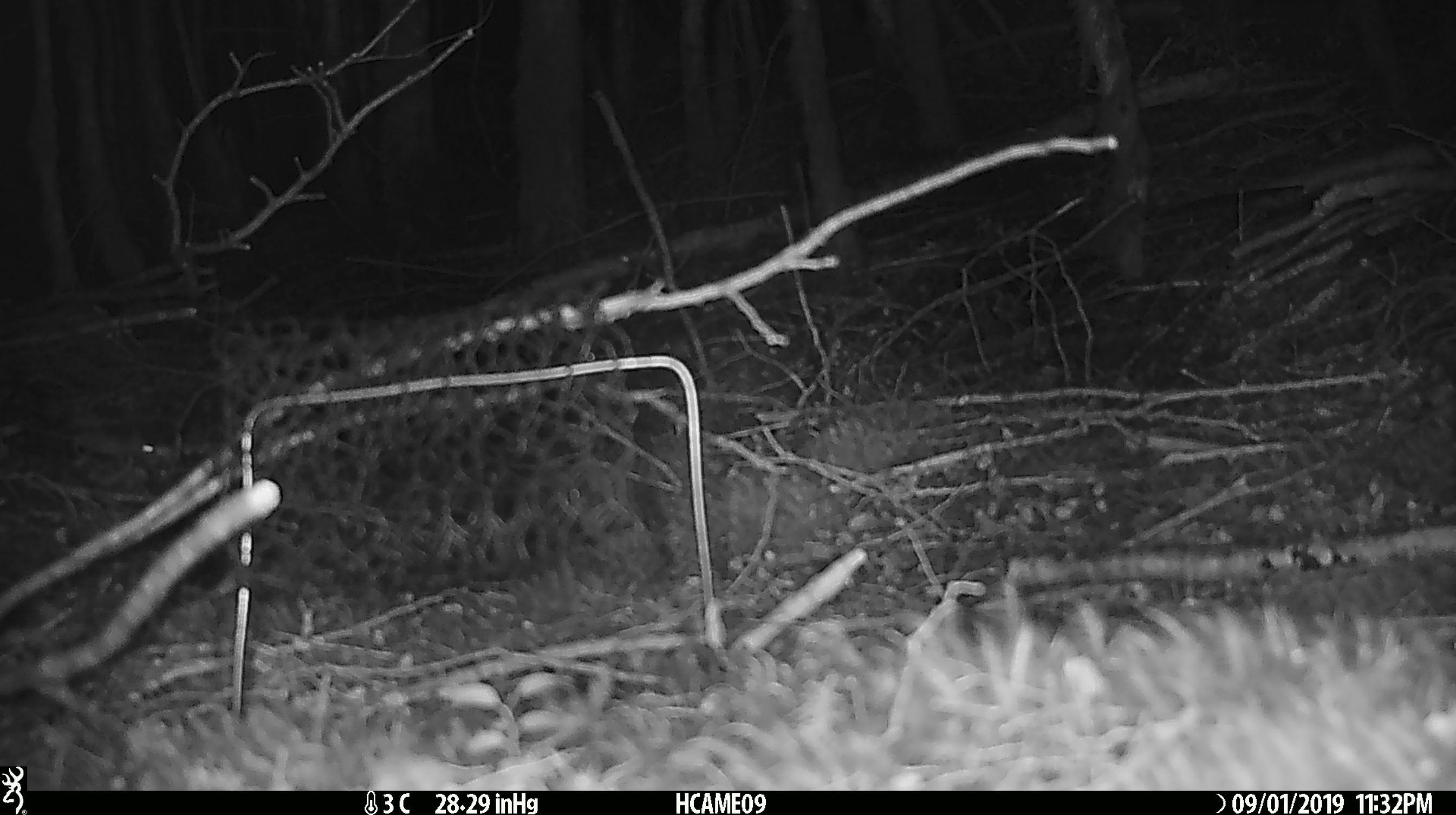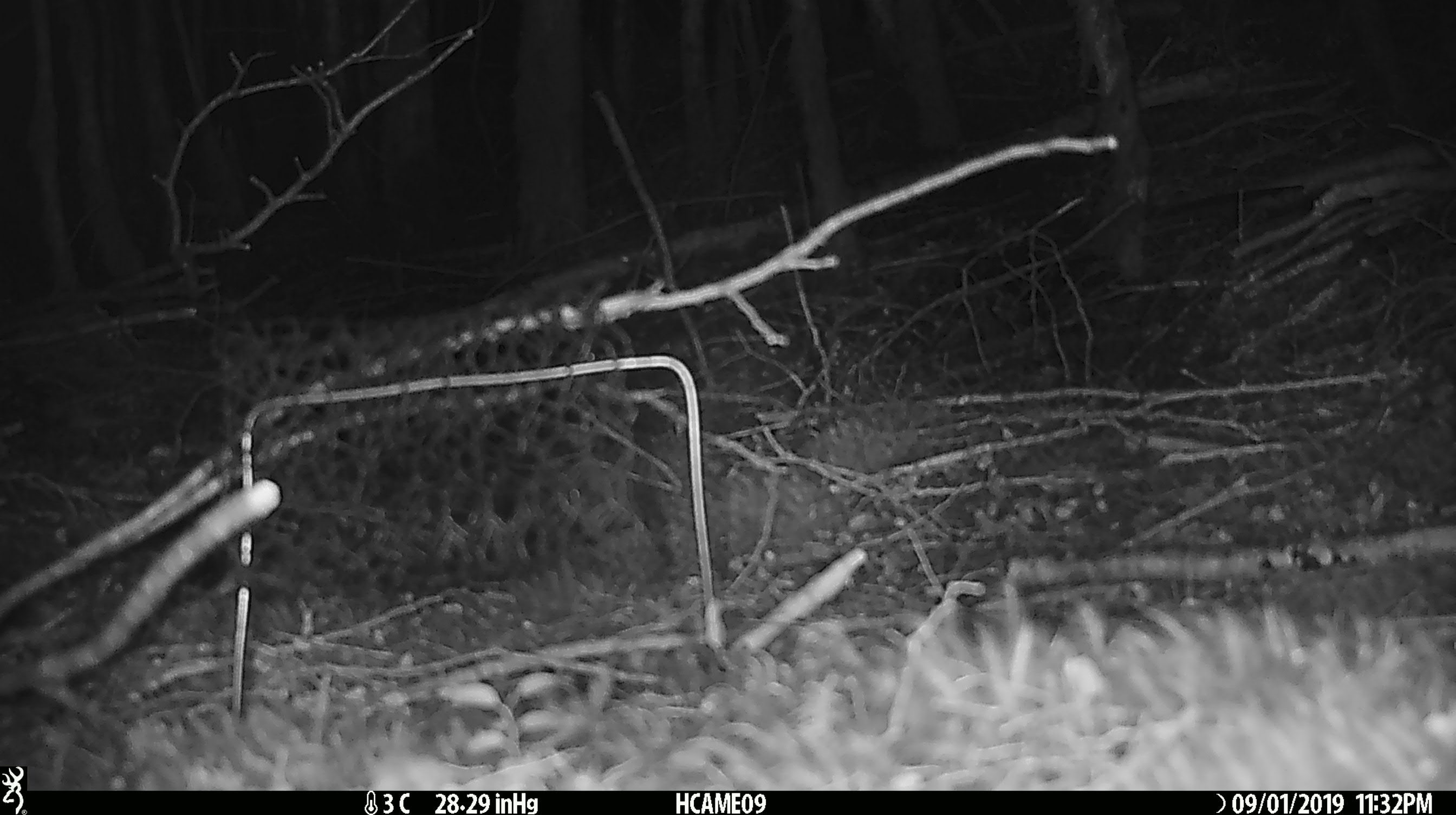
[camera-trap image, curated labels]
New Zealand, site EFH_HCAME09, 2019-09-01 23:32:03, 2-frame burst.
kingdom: Animalia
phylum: Chordata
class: Mammalia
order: Rodentia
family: Muridae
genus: Mus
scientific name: Mus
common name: mouse